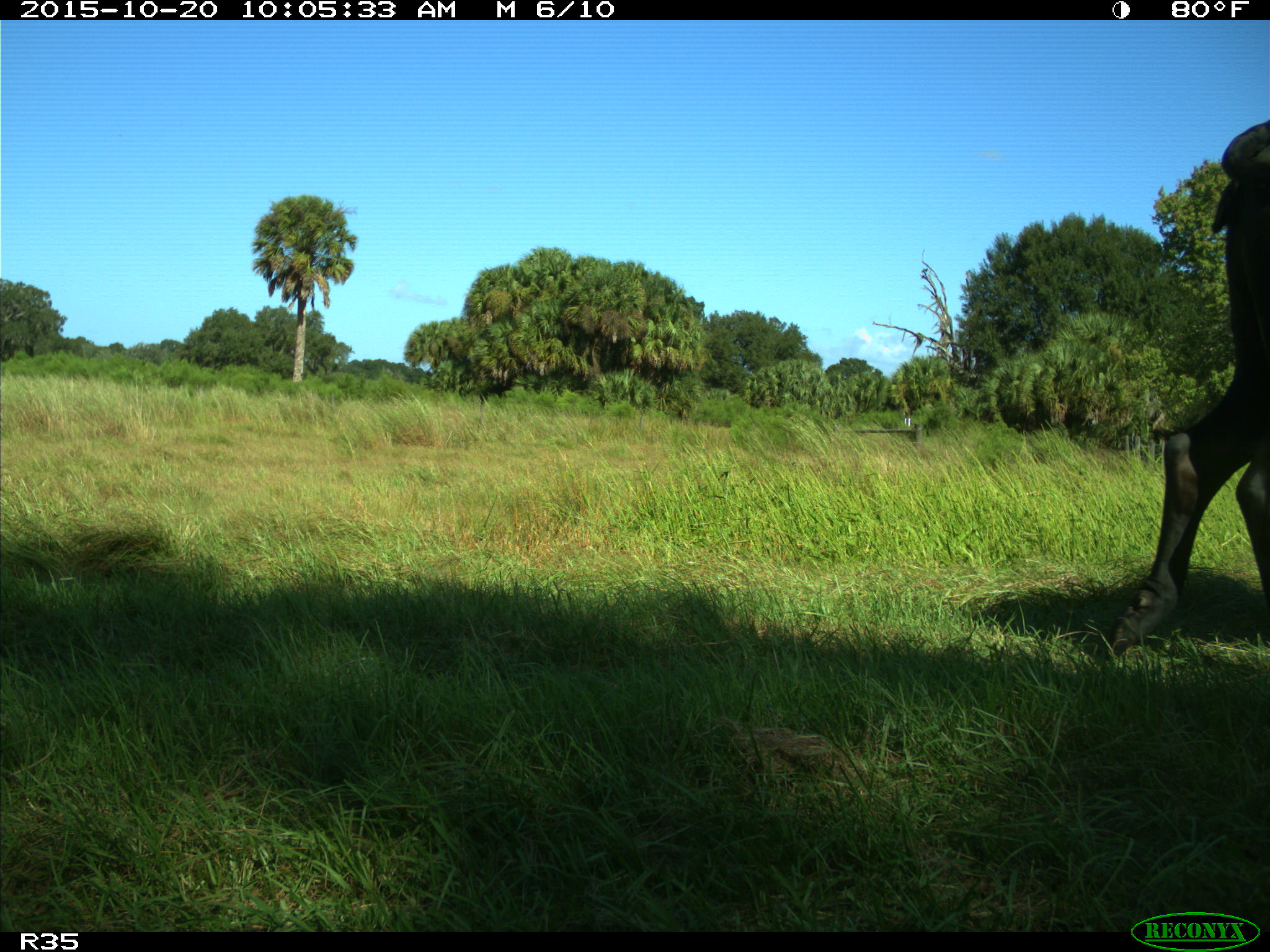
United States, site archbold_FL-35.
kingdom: Animalia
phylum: Chordata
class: Mammalia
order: Artiodactyla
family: Bovidae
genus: Bos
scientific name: Bos taurus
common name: domestic cow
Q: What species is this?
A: Bos taurus (domestic cow).